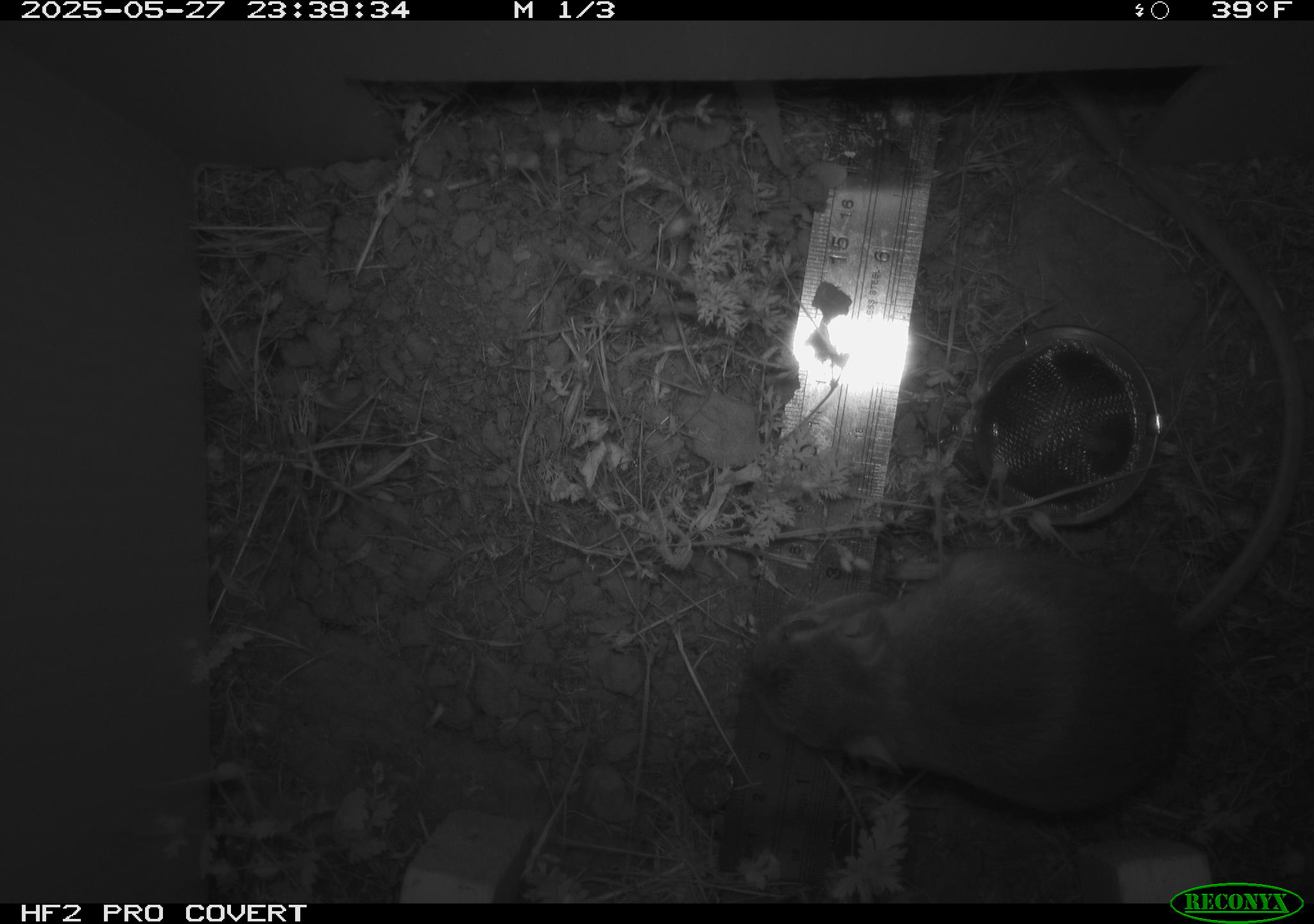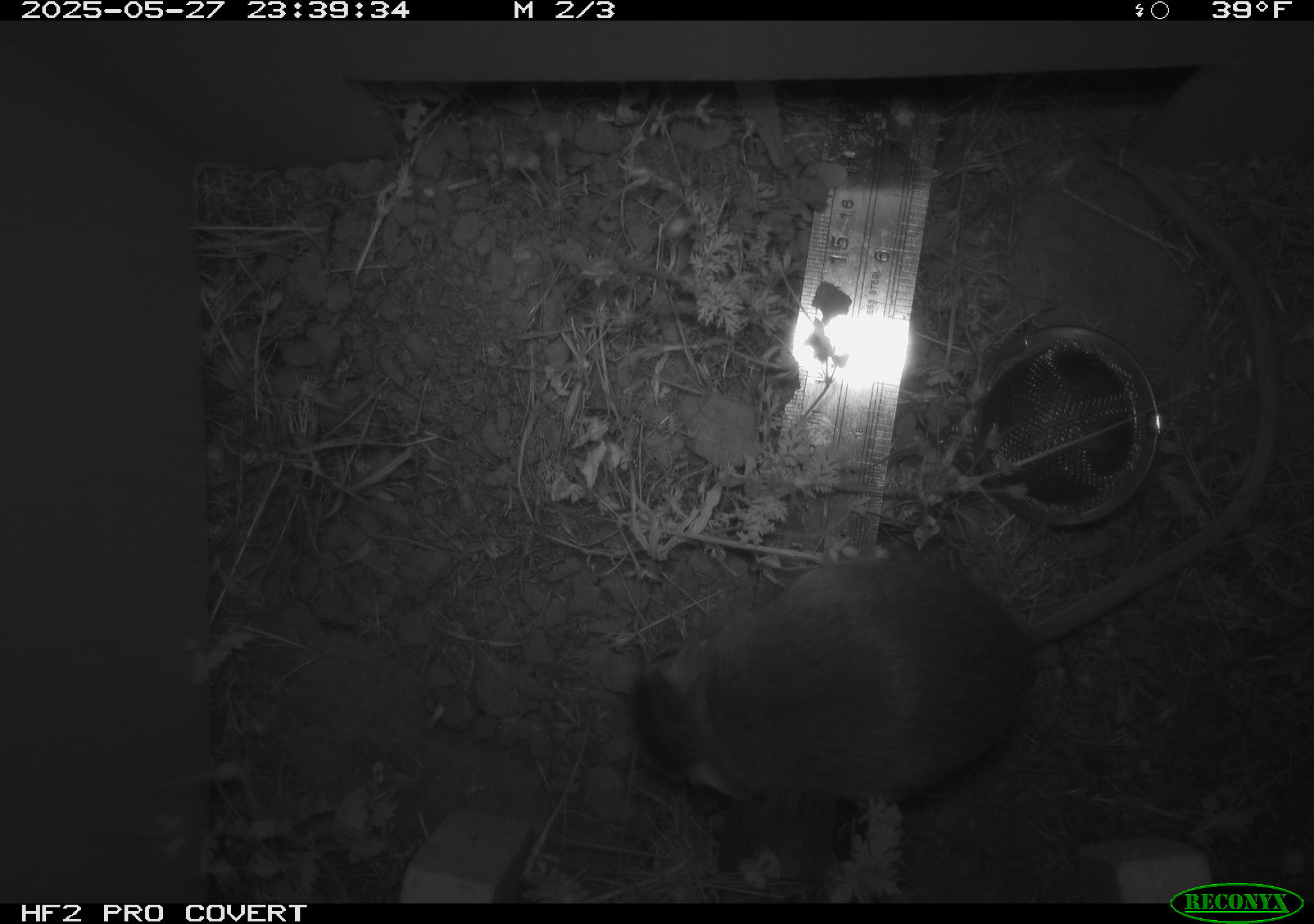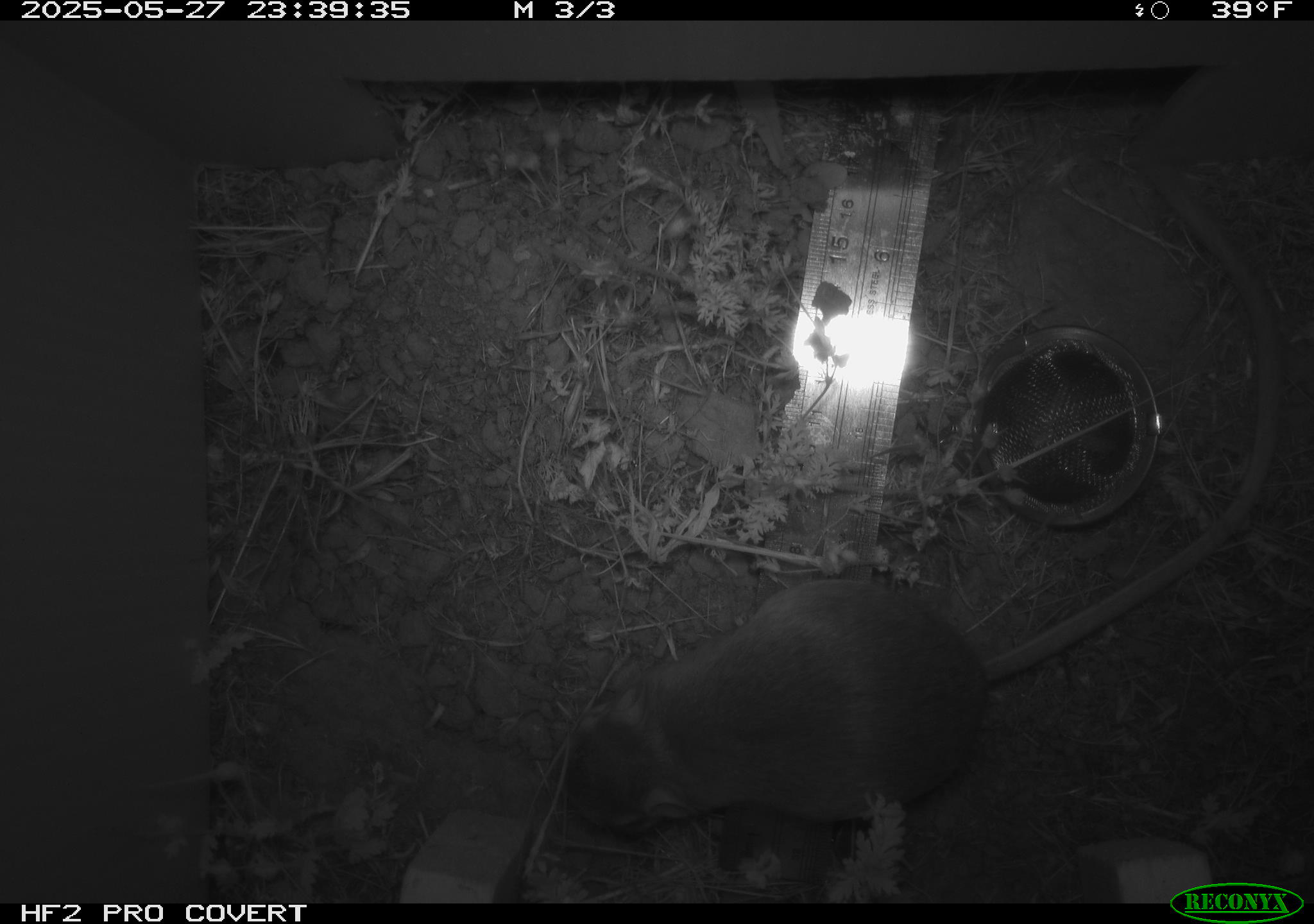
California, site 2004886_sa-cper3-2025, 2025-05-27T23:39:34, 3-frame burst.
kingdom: Animalia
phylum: Chordata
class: Mammalia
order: Rodentia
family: Heteromyidae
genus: Dipodomys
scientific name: Dipodomys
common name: kangaroo rats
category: dipodomys species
Dipodomys species (kangaroo rats) (Dipodomys).